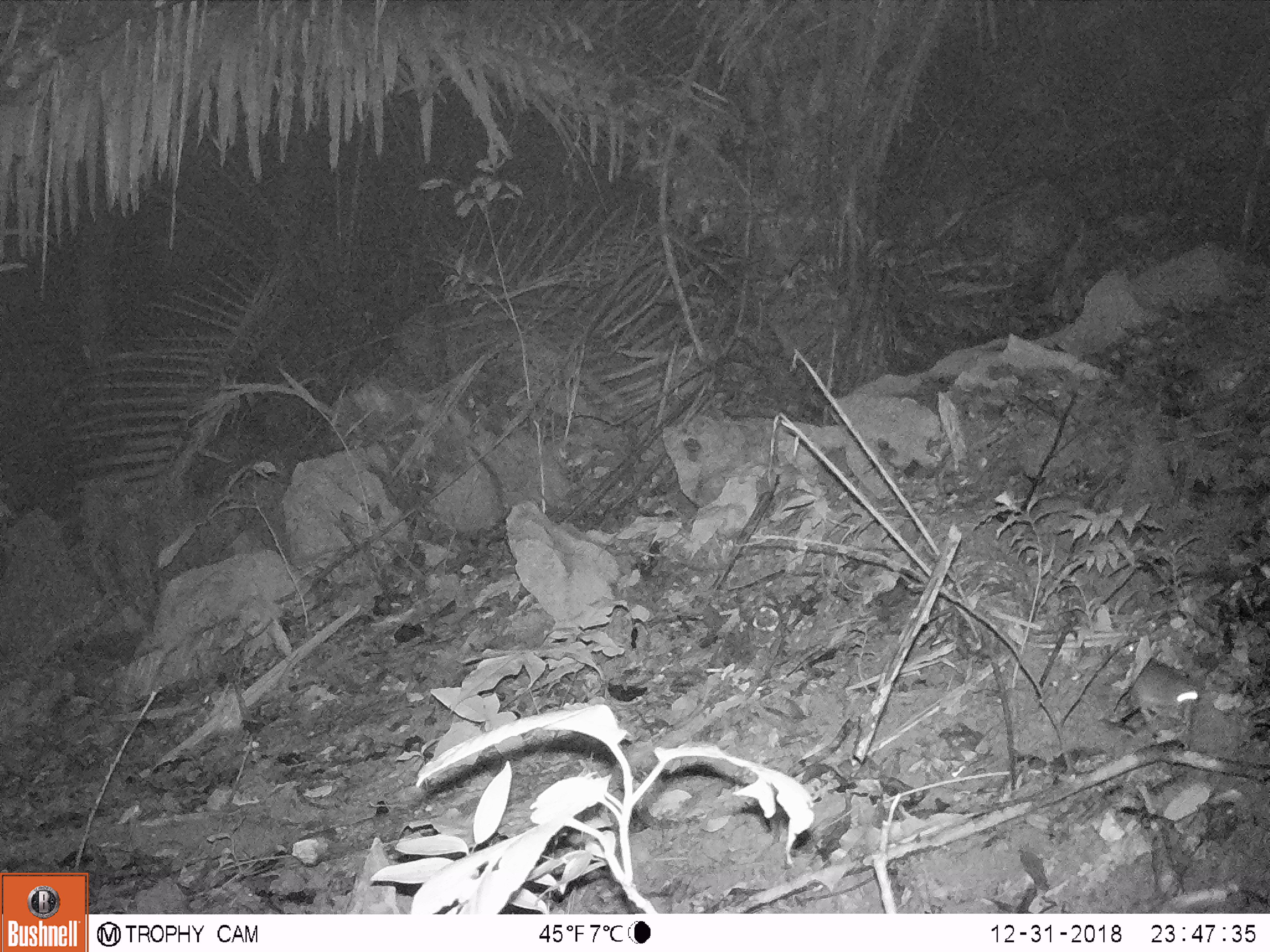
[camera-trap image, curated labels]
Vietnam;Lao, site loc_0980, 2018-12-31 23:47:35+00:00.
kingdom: Animalia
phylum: Chordata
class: Mammalia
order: Rodentia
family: Muridae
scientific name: Muridae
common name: old-world mice and rats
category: unidentified murid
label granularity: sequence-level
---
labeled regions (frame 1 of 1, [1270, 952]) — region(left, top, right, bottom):
unidentified murid: region(1127, 657, 1200, 735)